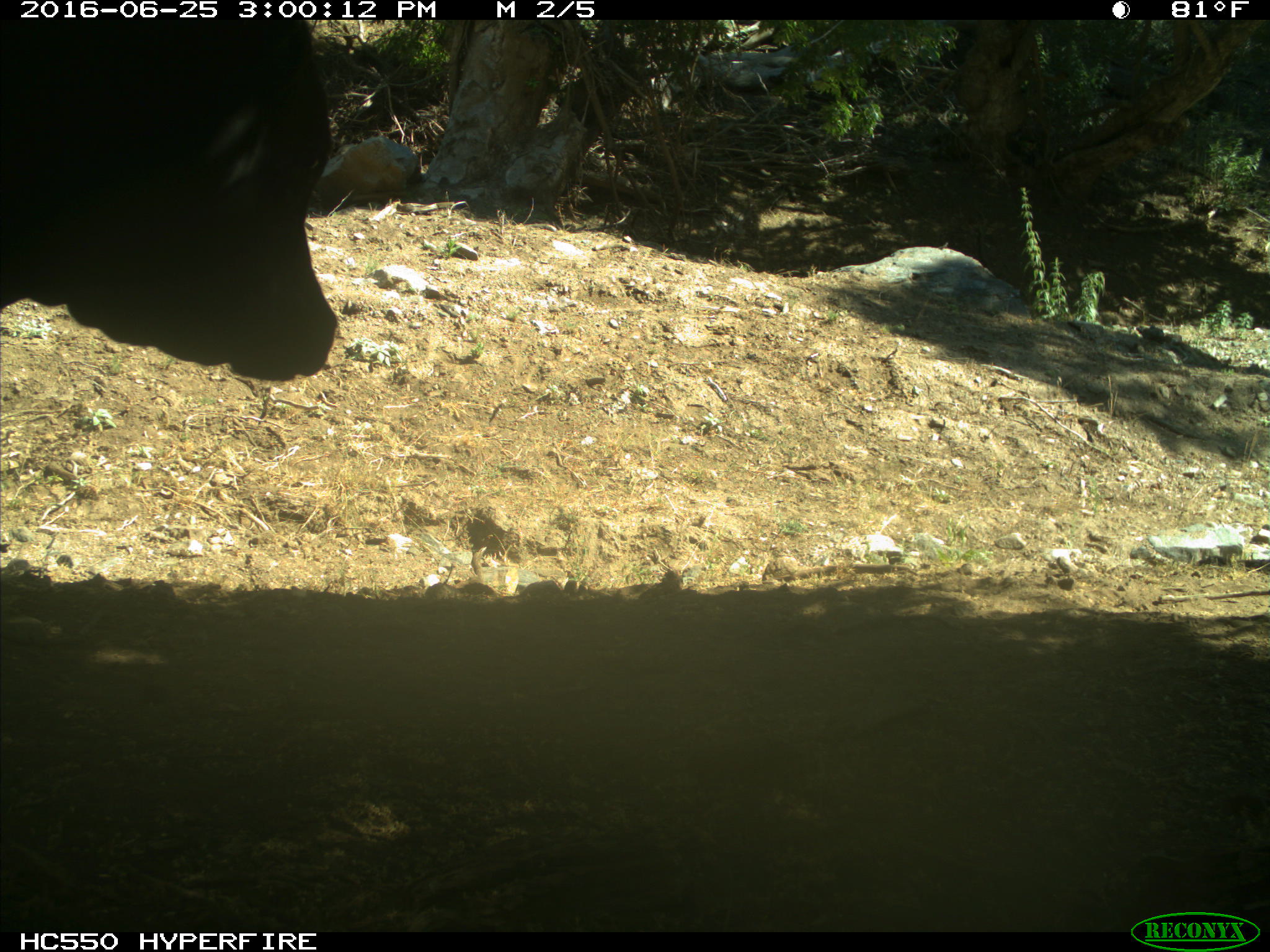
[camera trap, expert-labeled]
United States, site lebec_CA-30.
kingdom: Animalia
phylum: Chordata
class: Mammalia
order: Artiodactyla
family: Bovidae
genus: Bos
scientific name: Bos taurus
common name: domestic cow